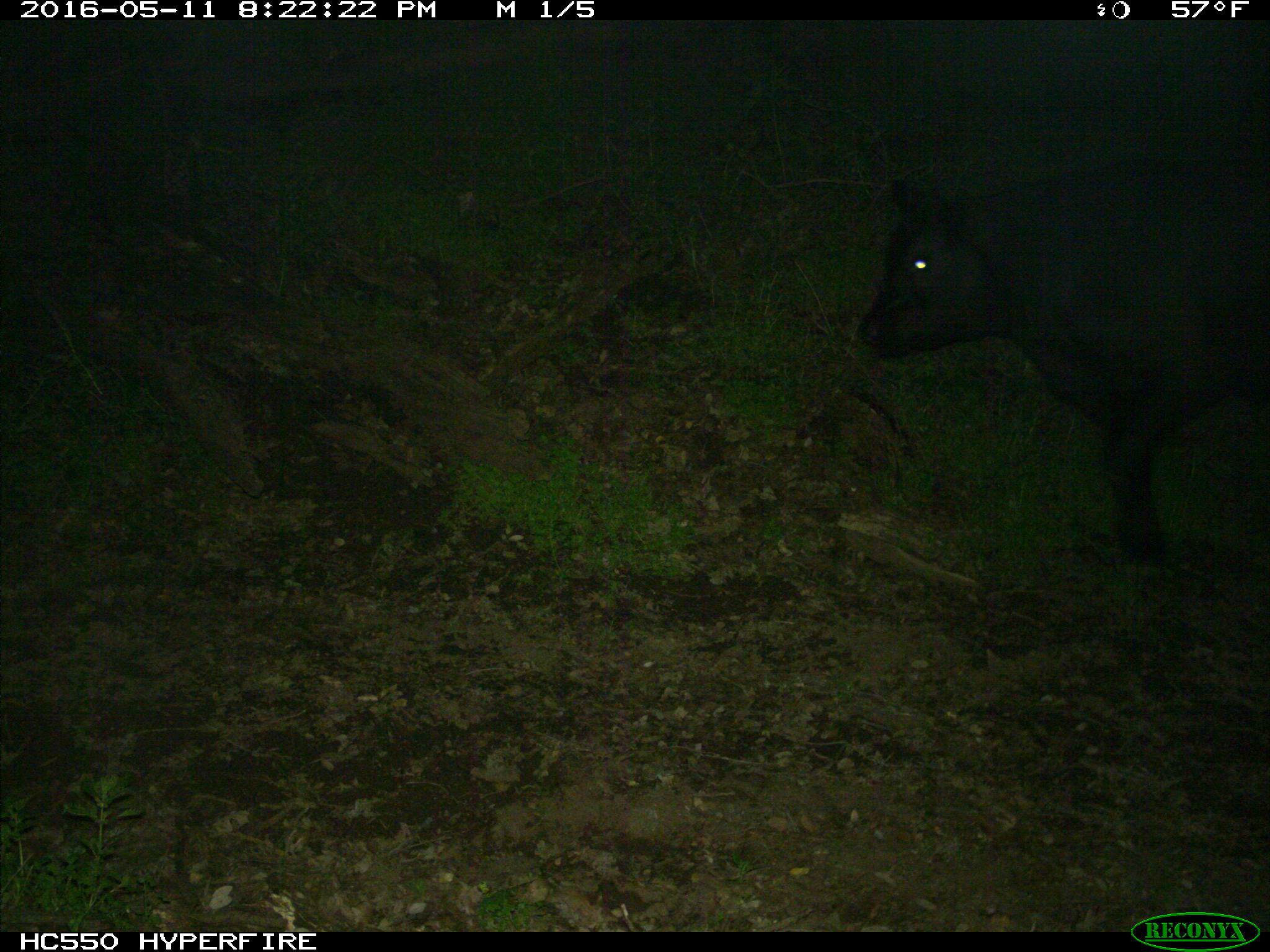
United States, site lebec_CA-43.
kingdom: Animalia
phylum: Chordata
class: Mammalia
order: Artiodactyla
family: Bovidae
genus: Bos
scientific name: Bos taurus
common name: domestic cow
Bos taurus (domestic cow).